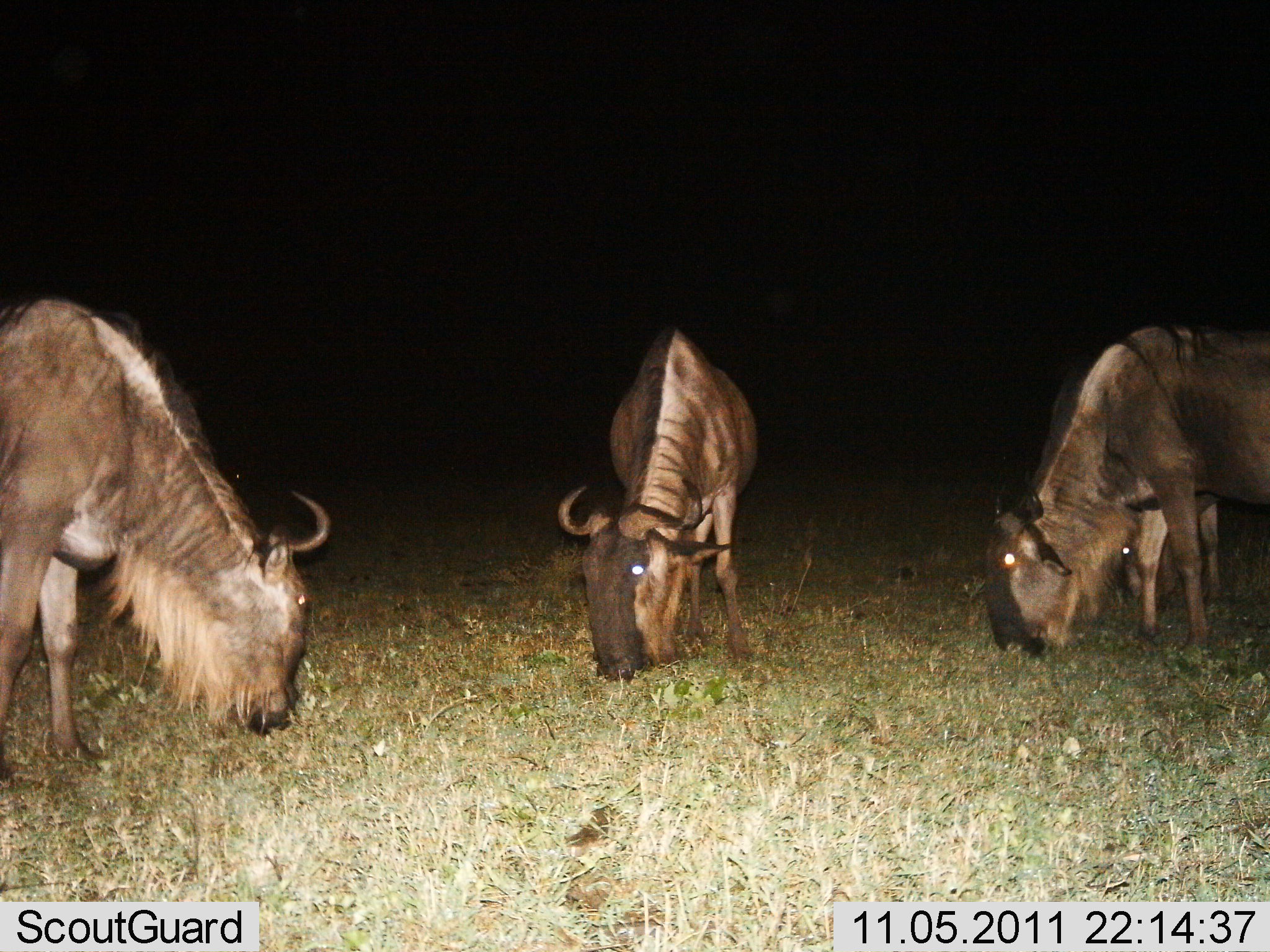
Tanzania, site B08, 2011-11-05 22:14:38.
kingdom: Animalia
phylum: Chordata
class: Mammalia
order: Artiodactyla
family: Bovidae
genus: Connochaetes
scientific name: Connochaetes taurinus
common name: blue wildebeest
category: wildebeest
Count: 3.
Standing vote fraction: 42%.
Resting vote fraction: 0%.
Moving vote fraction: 0%.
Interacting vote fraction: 0%.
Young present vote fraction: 0%.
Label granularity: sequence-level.